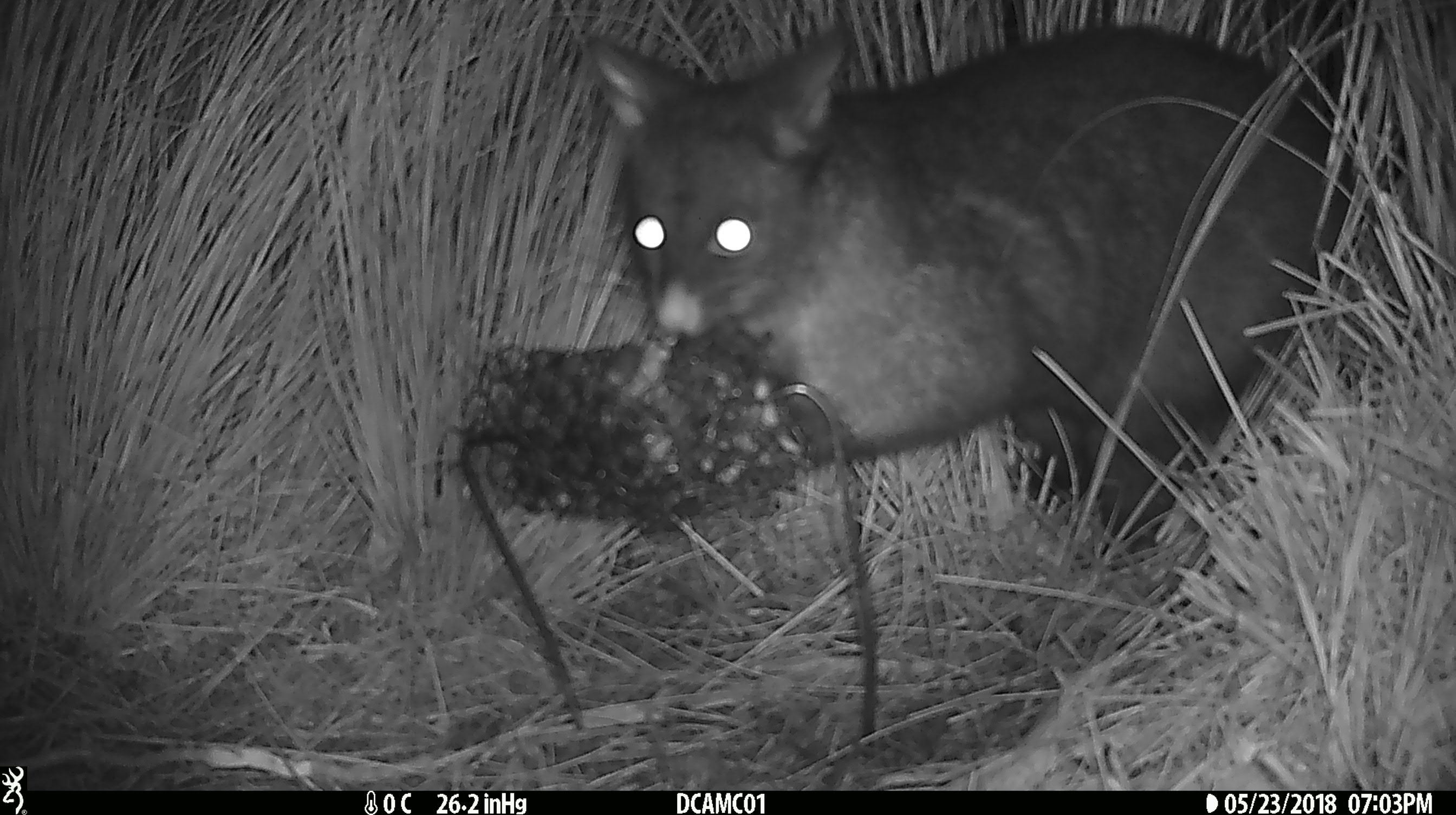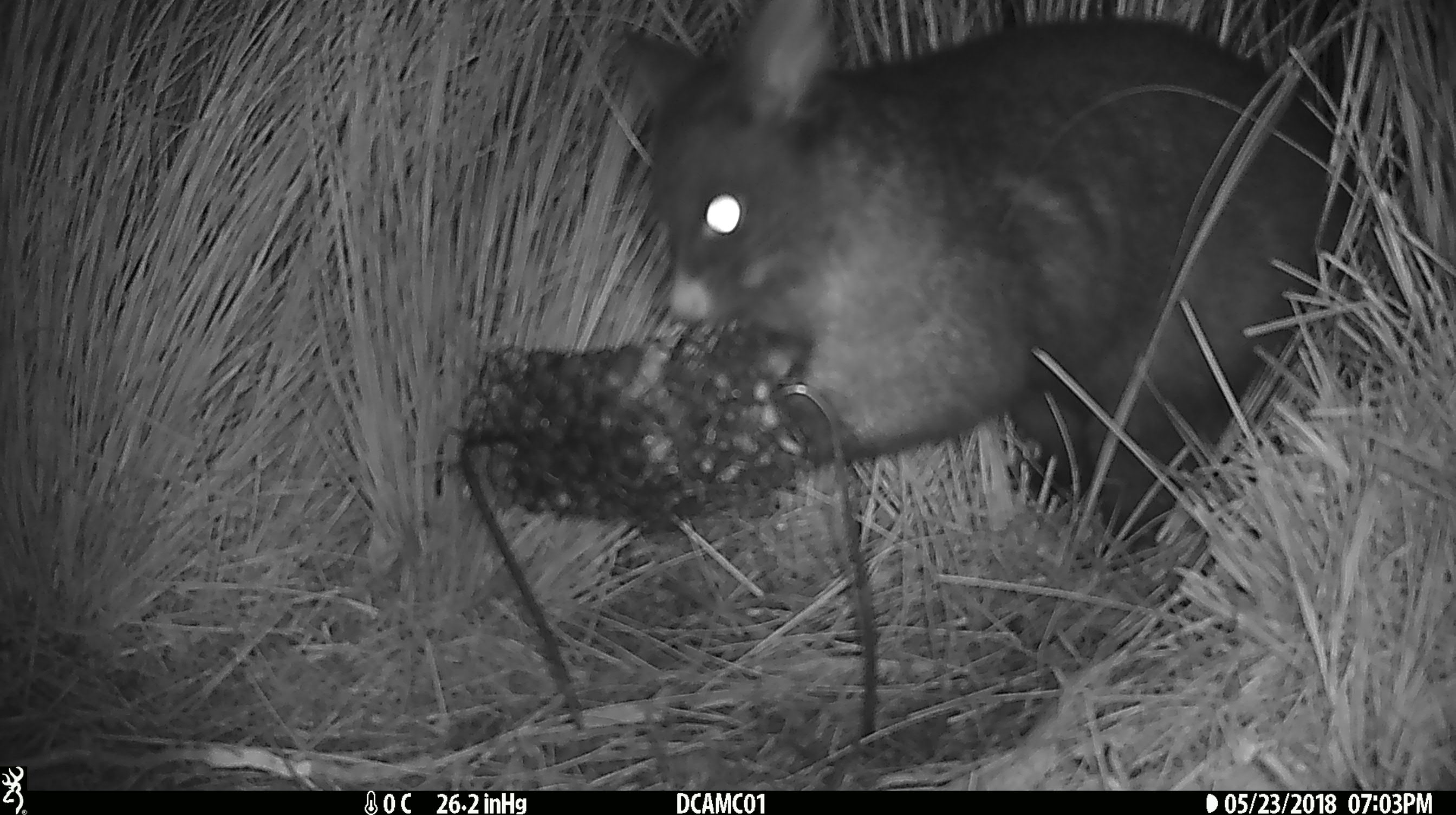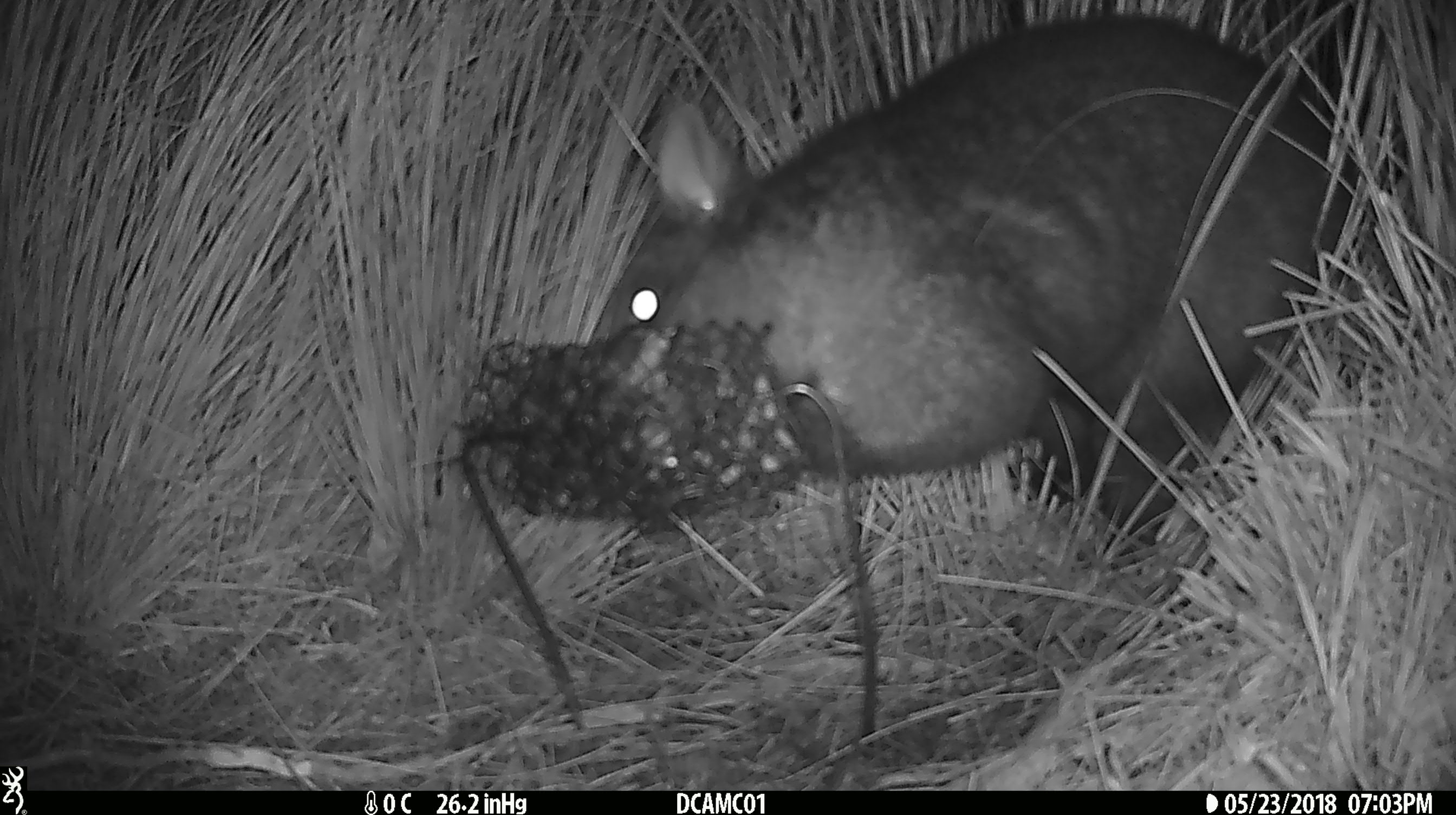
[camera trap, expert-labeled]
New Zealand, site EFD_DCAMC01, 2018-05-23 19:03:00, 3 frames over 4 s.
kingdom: Animalia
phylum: Chordata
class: Mammalia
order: Diprotodontia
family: Phalangeridae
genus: Trichosurus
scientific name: Trichosurus vulpecula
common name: common brushtail possum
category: possum